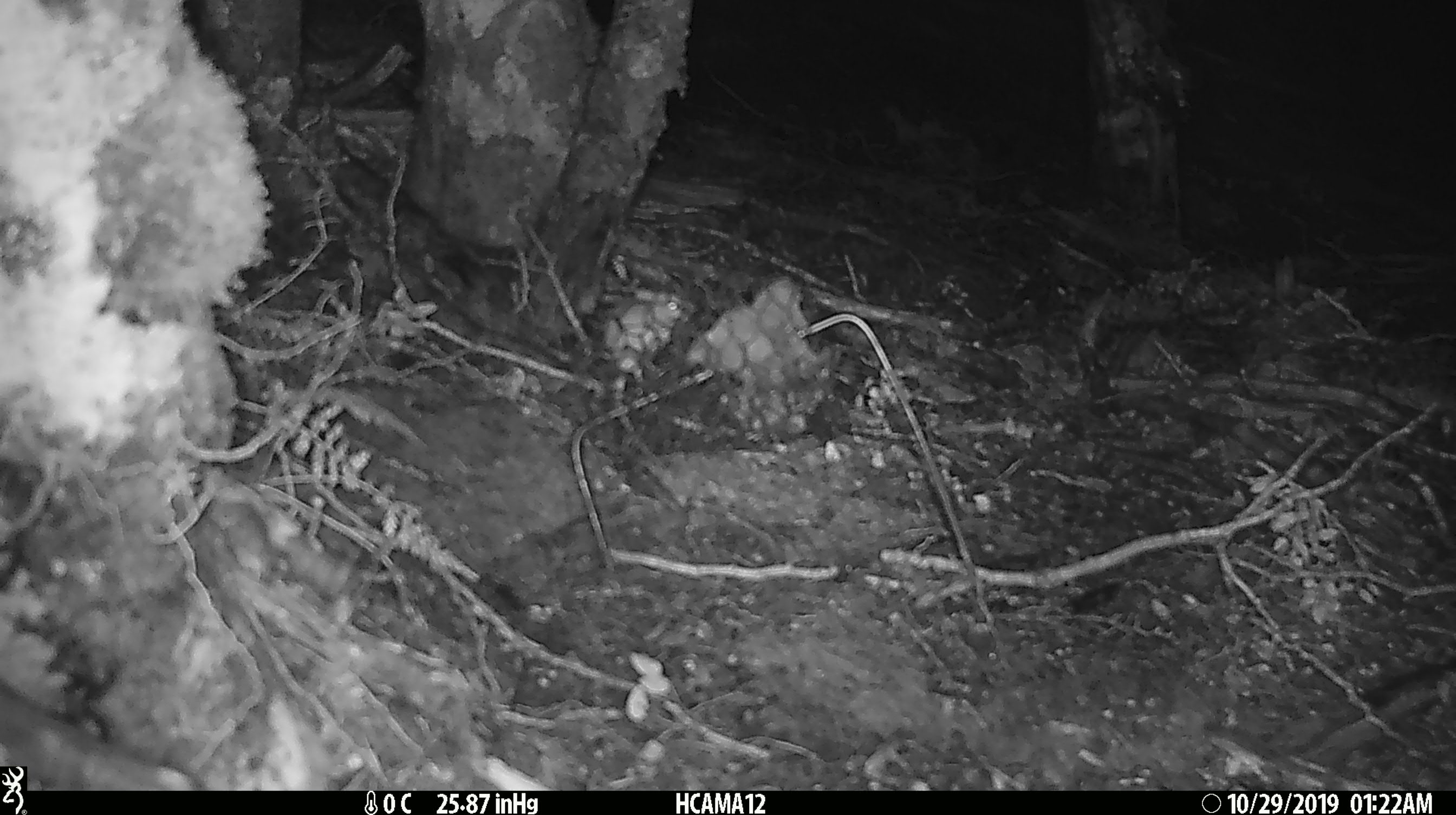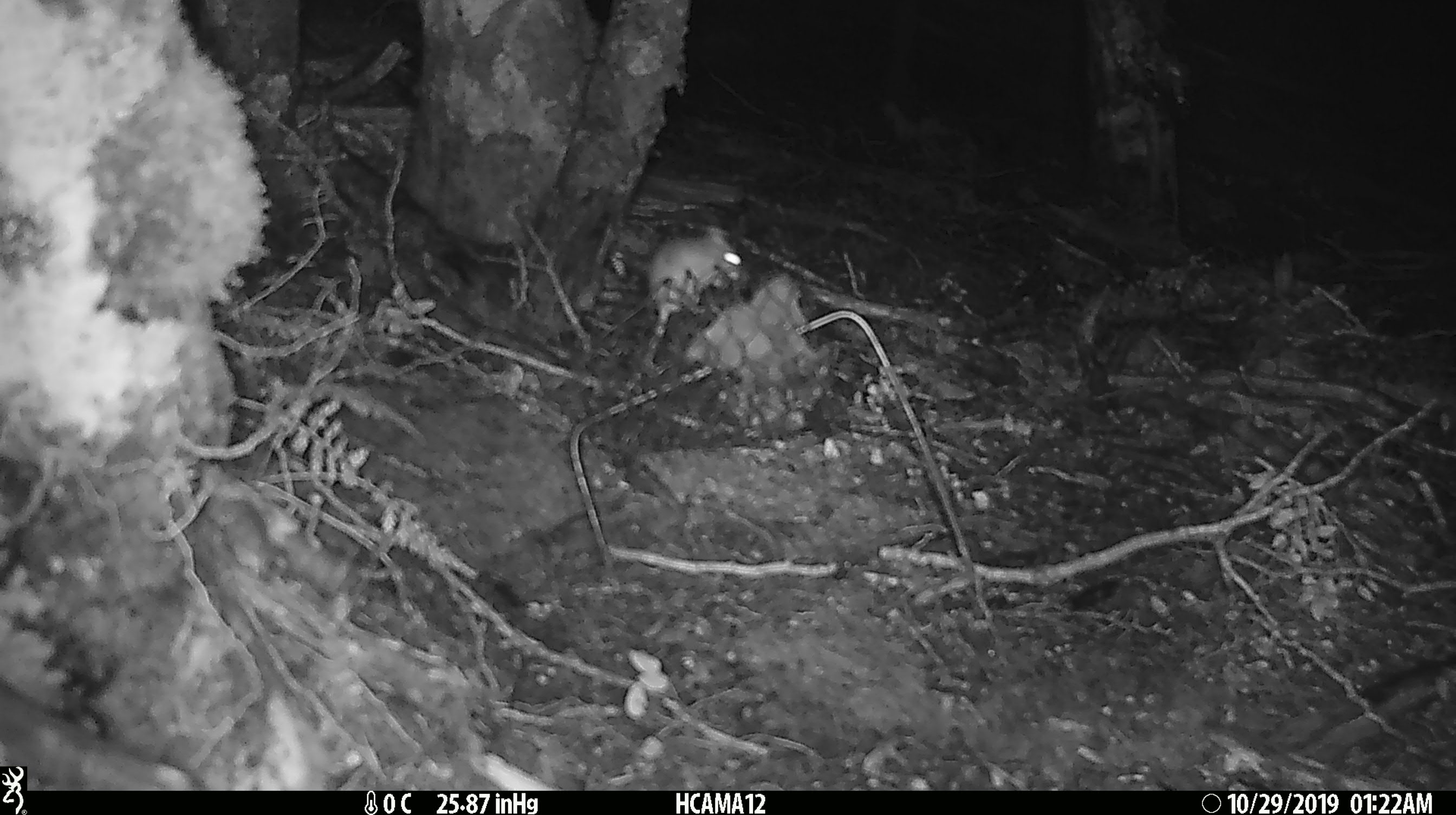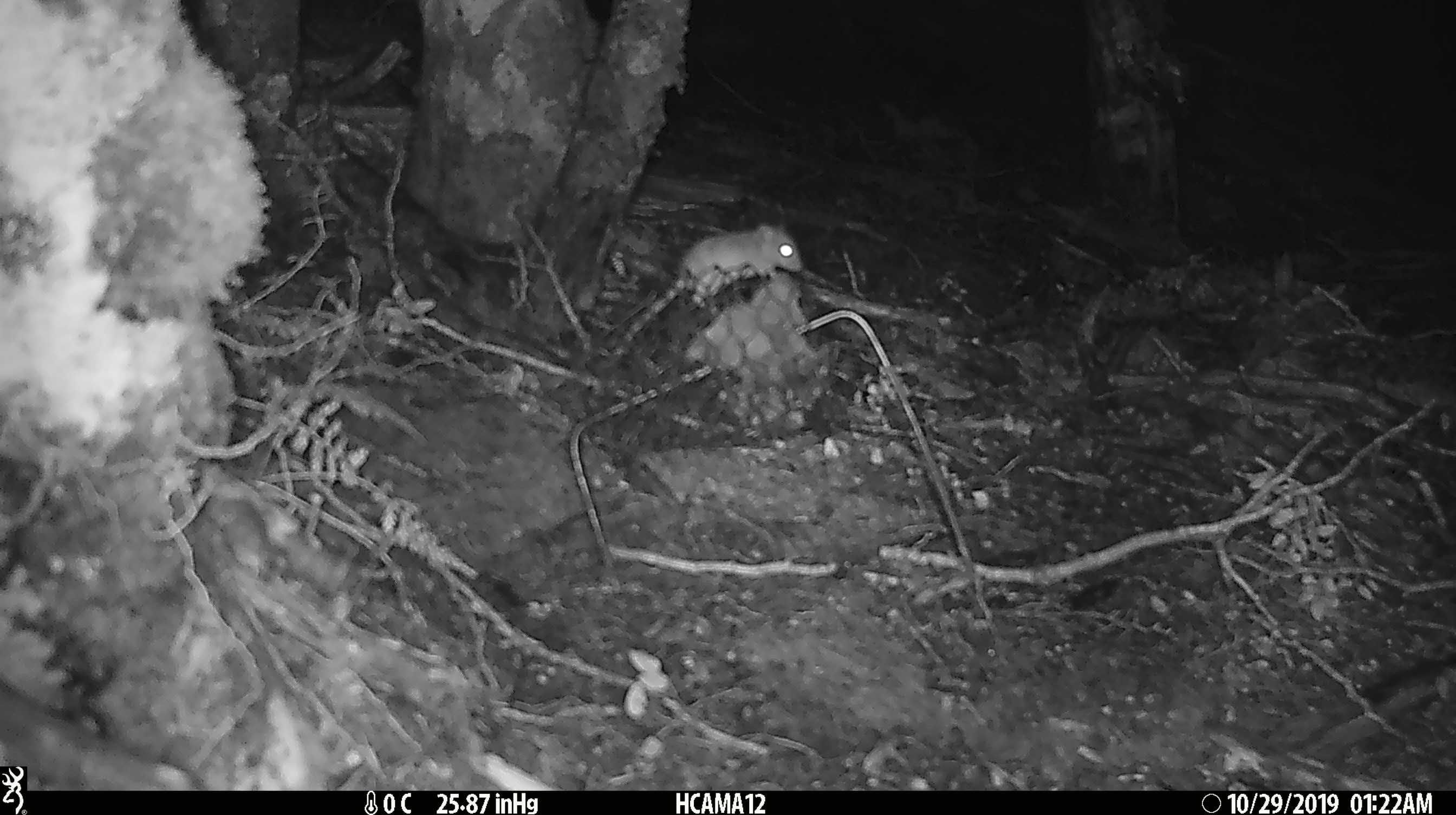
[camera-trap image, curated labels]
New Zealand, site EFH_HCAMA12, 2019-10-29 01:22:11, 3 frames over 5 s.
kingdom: Animalia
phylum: Chordata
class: Mammalia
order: Rodentia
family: Muridae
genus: Mus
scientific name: Mus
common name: mouse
Mouse (Mus).